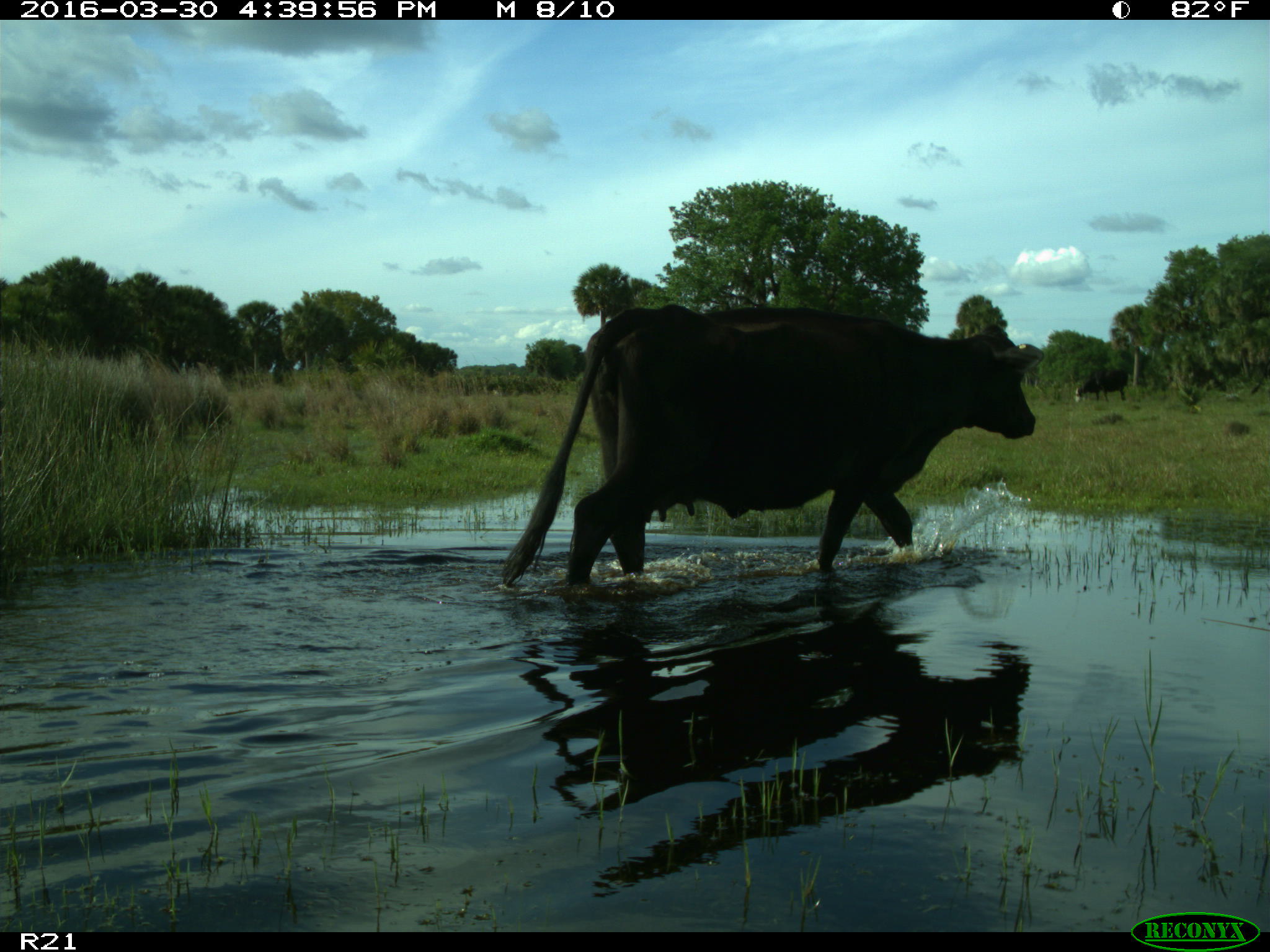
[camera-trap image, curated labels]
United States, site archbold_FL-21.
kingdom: Animalia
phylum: Chordata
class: Mammalia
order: Artiodactyla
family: Bovidae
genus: Bos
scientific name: Bos taurus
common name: domestic cow